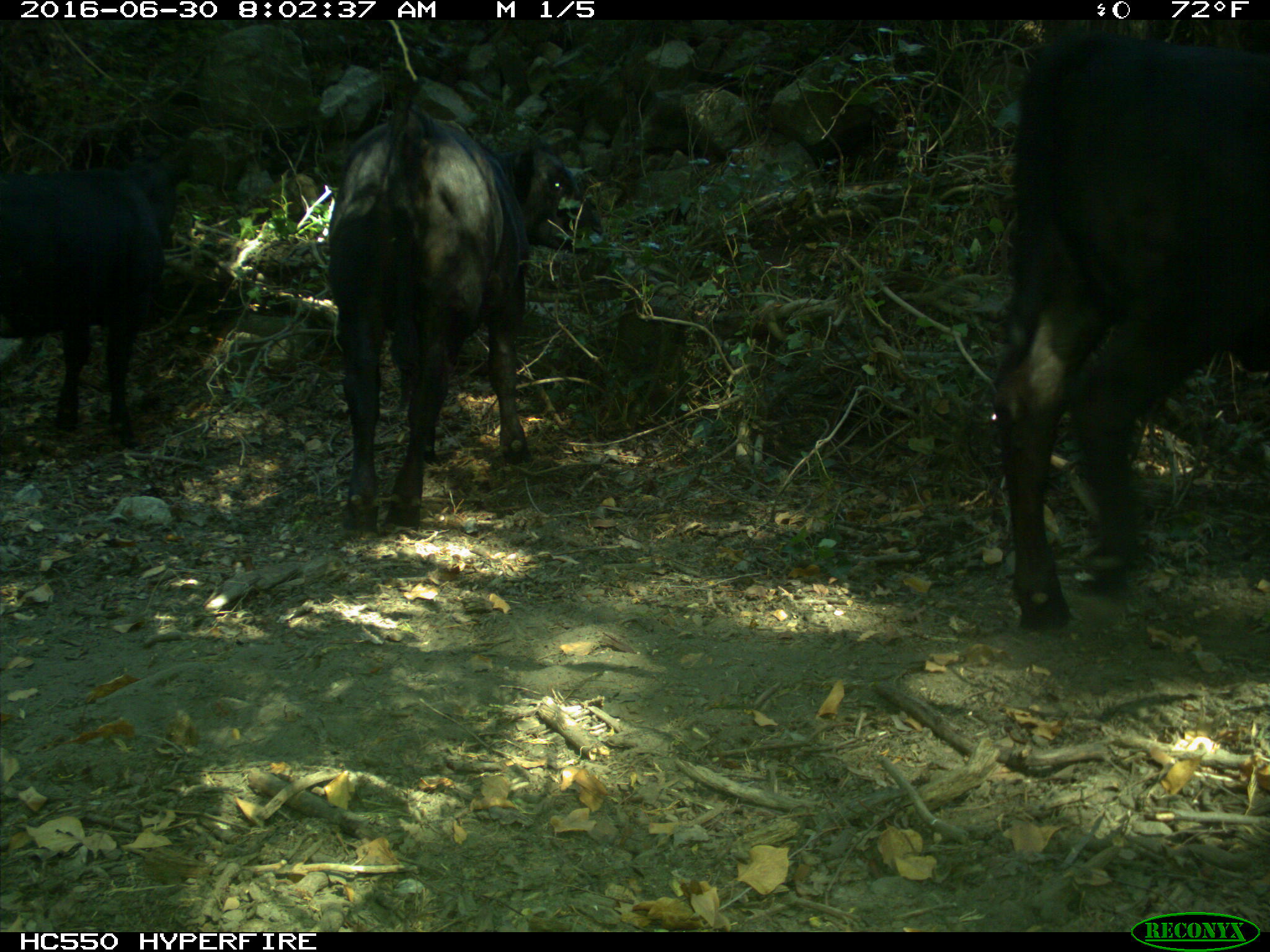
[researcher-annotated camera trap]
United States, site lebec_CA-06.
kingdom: Animalia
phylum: Chordata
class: Mammalia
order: Artiodactyla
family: Bovidae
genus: Bos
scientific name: Bos taurus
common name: domestic cow